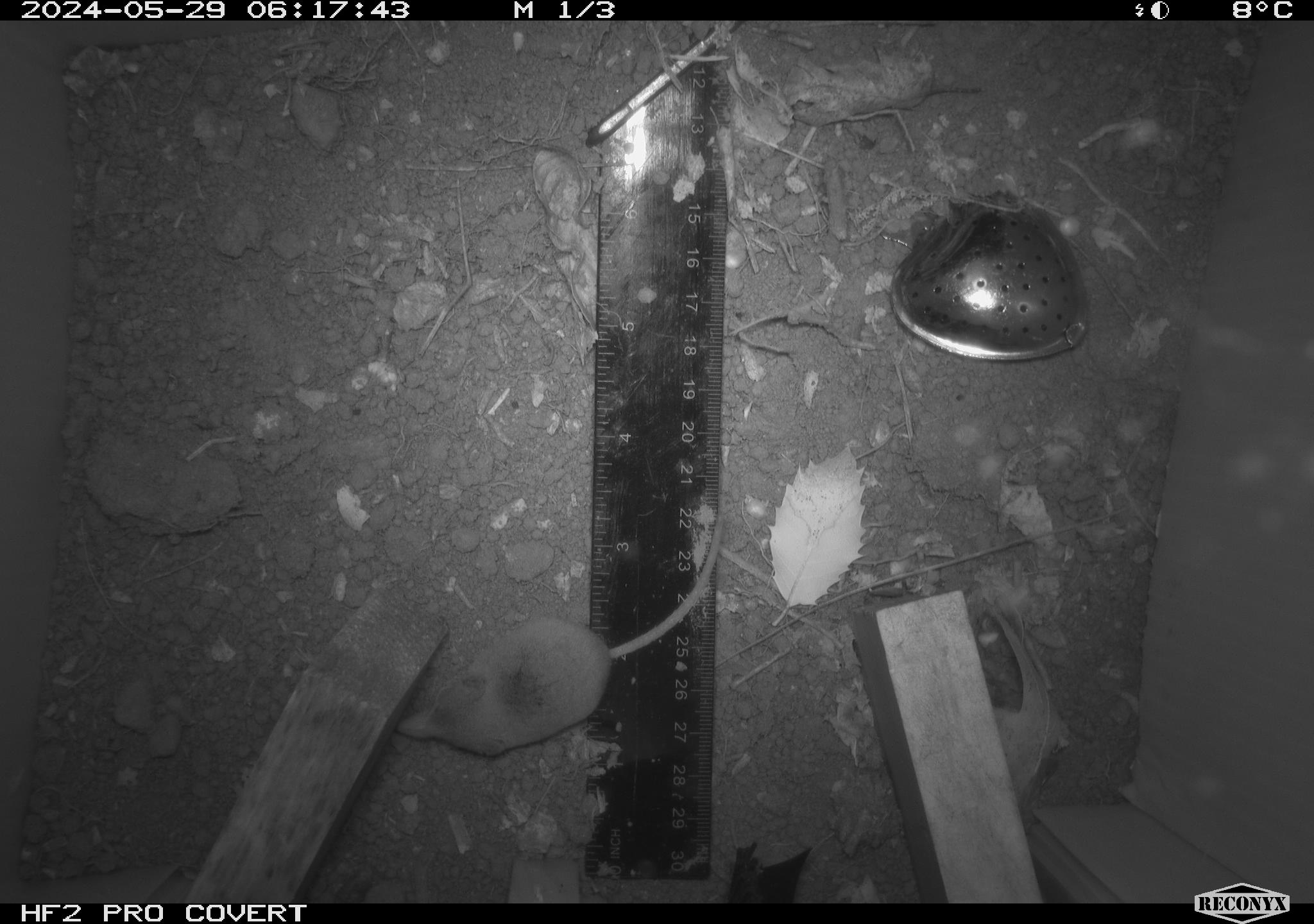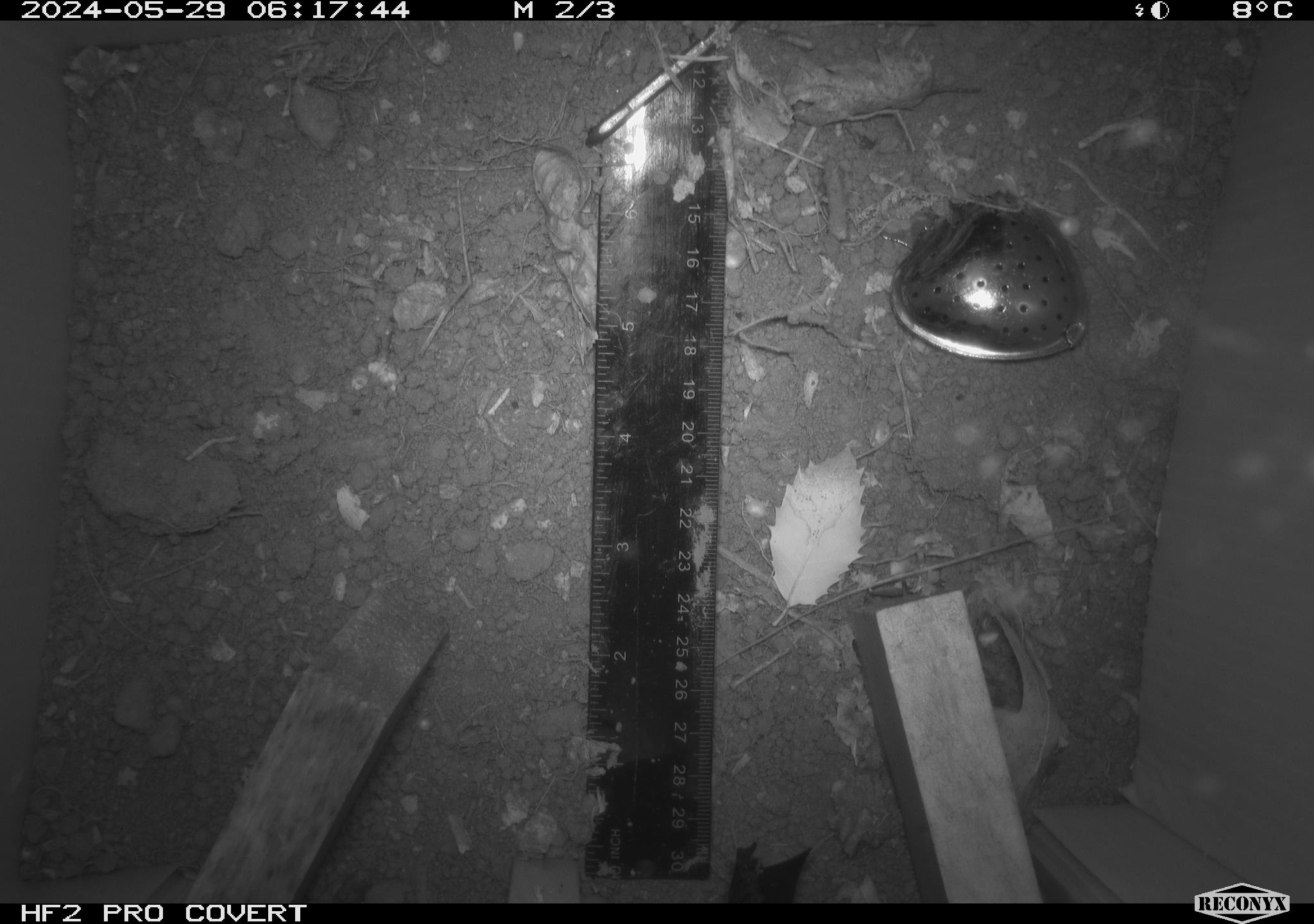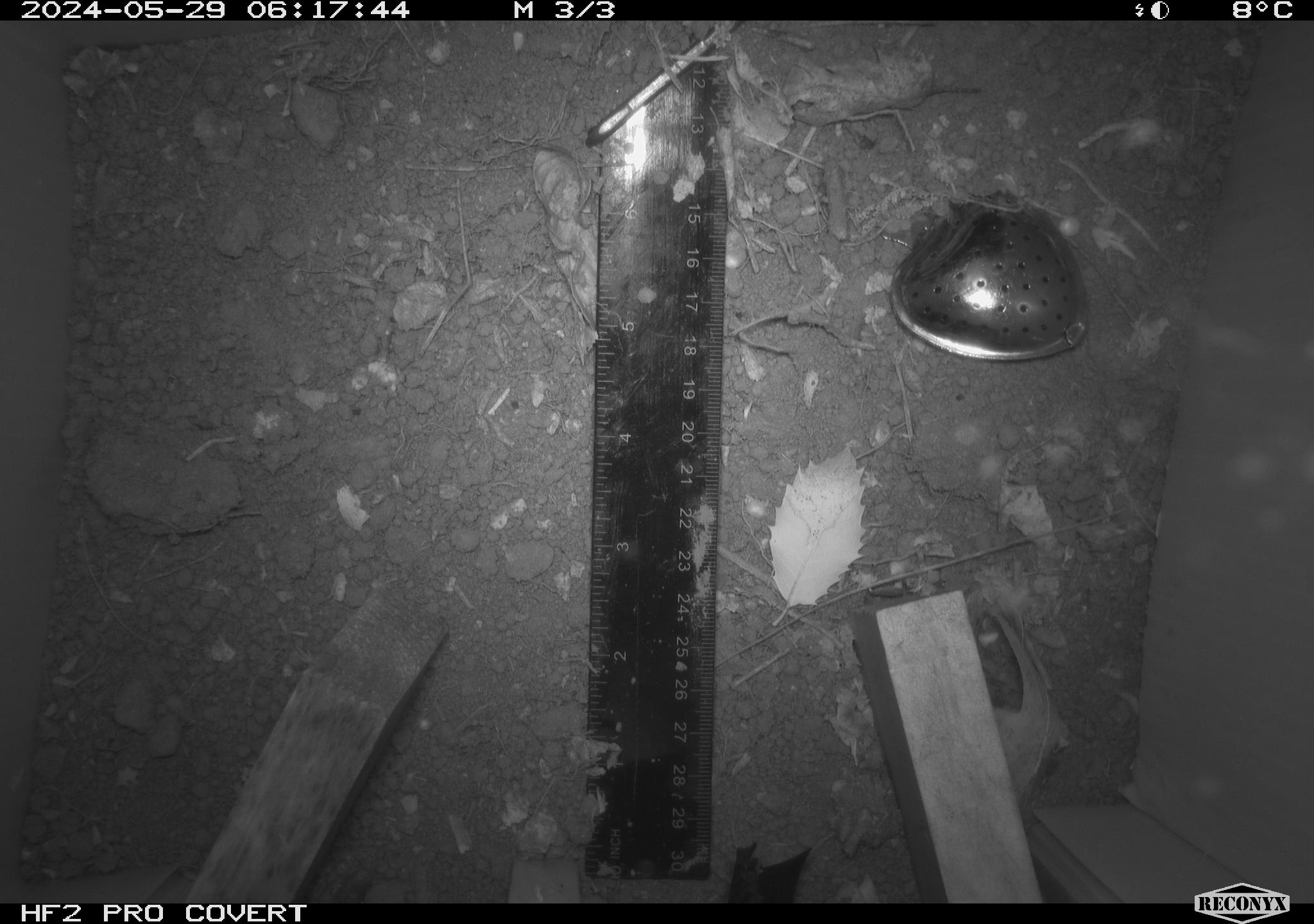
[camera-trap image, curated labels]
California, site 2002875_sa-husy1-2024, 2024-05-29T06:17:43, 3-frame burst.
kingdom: Animalia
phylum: Chordata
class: Mammalia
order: Eulipotyphla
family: Soricidae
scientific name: Soricidae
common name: shrews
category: soricidae family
Soricidae family (shrews) (Soricidae).